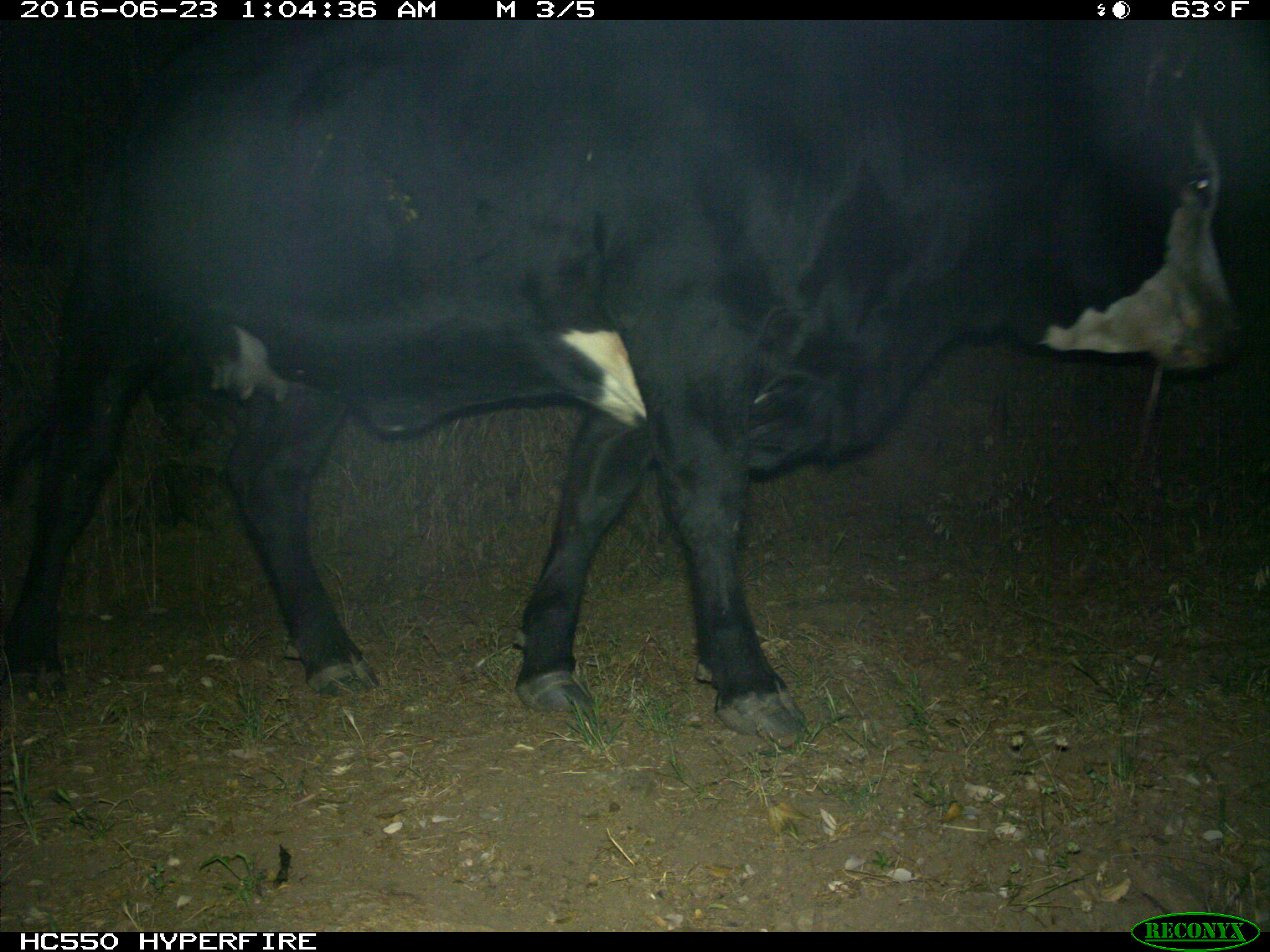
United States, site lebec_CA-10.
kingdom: Animalia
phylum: Chordata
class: Mammalia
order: Artiodactyla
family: Bovidae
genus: Bos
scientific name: Bos taurus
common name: domestic cow